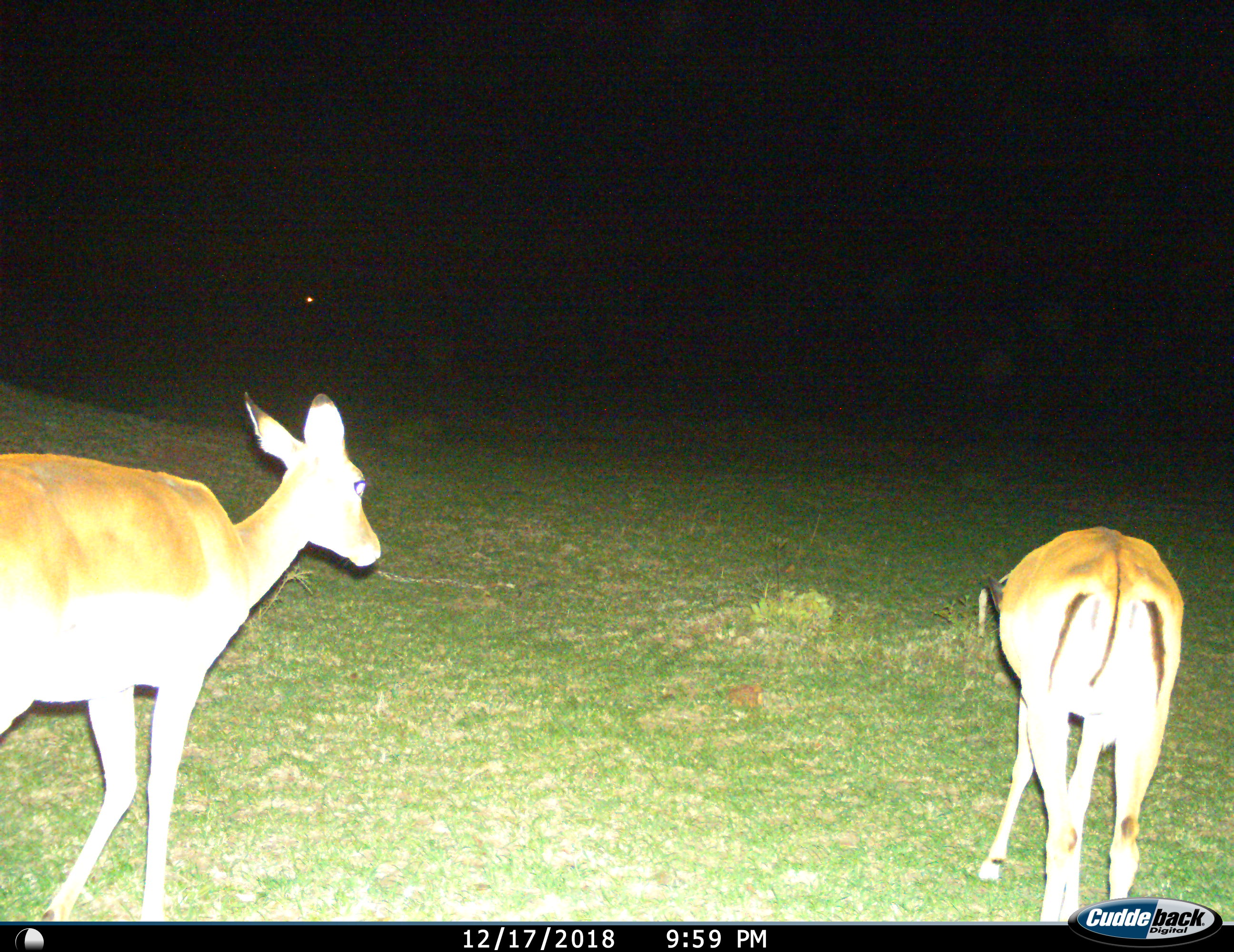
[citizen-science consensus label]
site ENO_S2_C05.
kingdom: Animalia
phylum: Chordata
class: Mammalia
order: Artiodactyla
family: Bovidae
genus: Aepyceros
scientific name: Aepyceros melampus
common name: impala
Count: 2.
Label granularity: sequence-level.